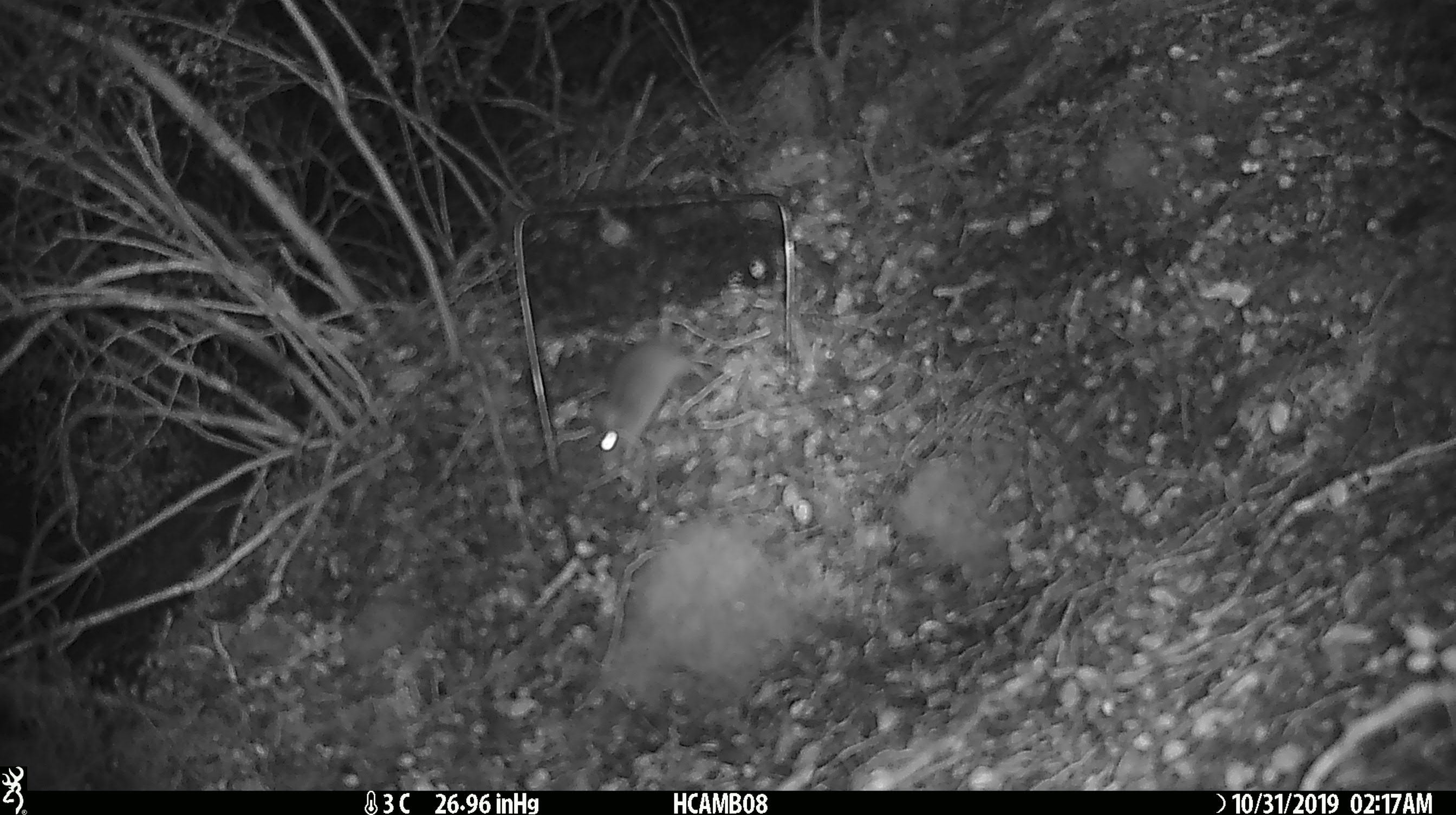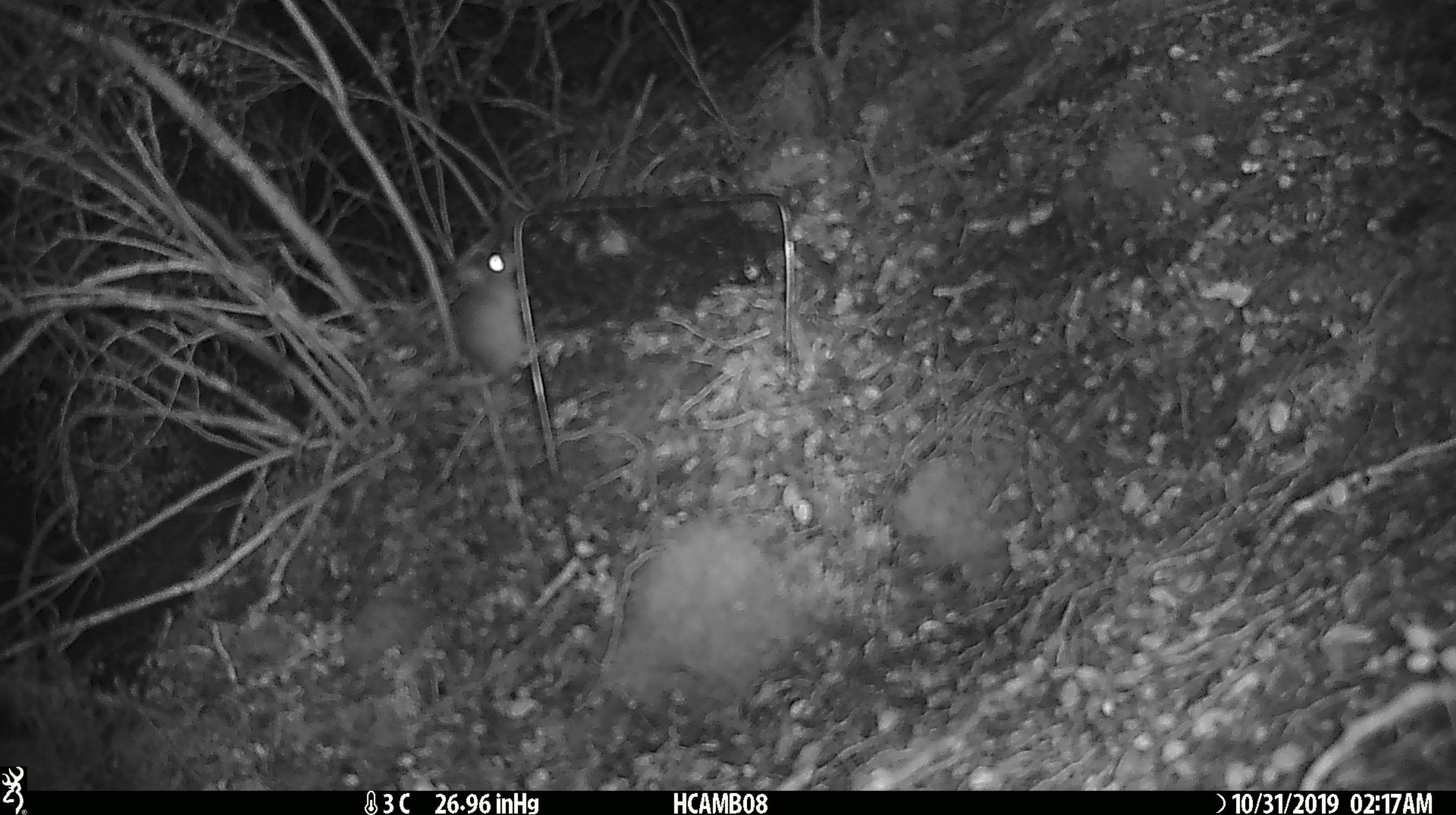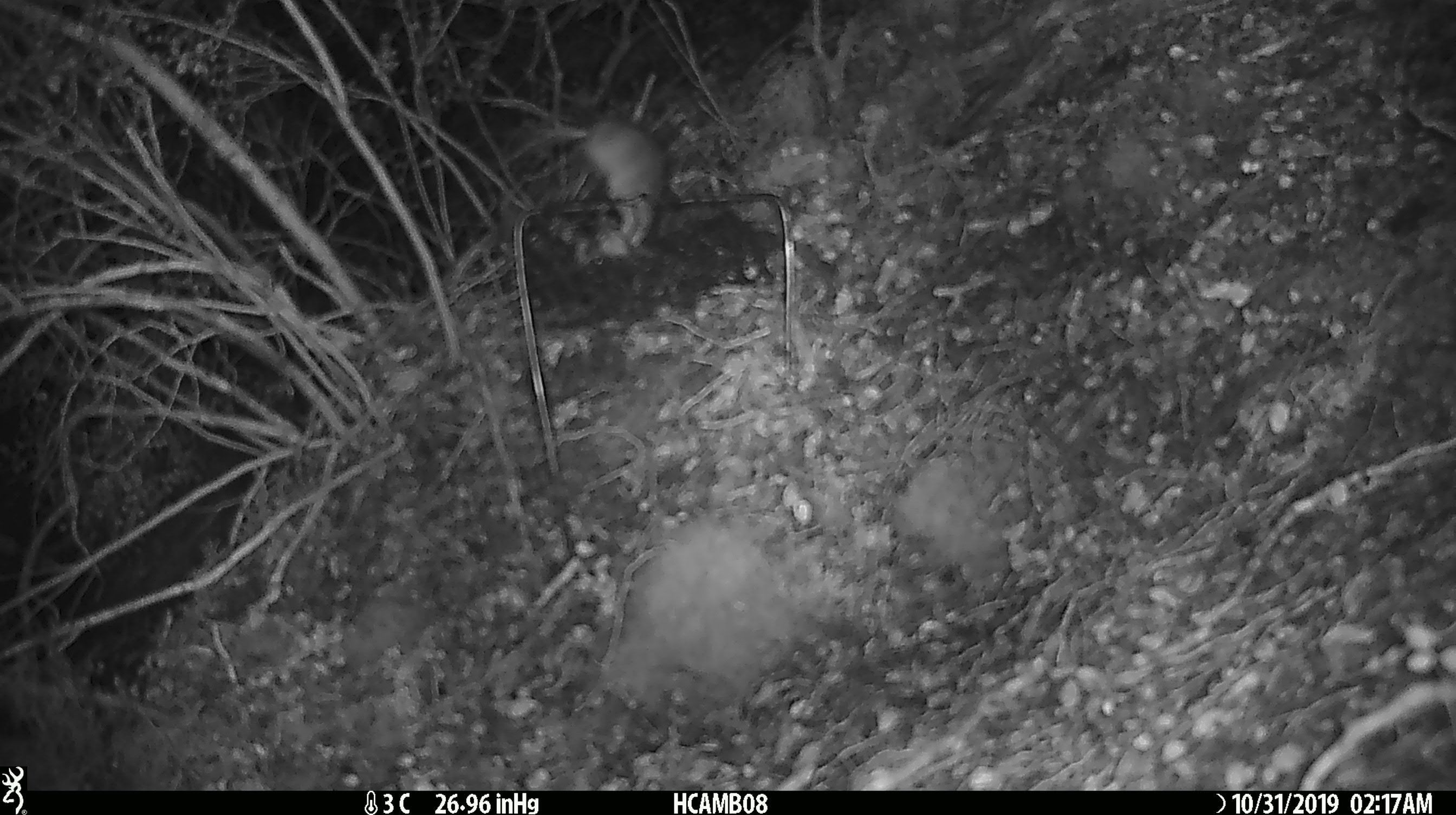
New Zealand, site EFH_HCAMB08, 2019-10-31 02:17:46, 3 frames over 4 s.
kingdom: Animalia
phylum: Chordata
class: Mammalia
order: Rodentia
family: Muridae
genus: Mus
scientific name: Mus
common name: mouse